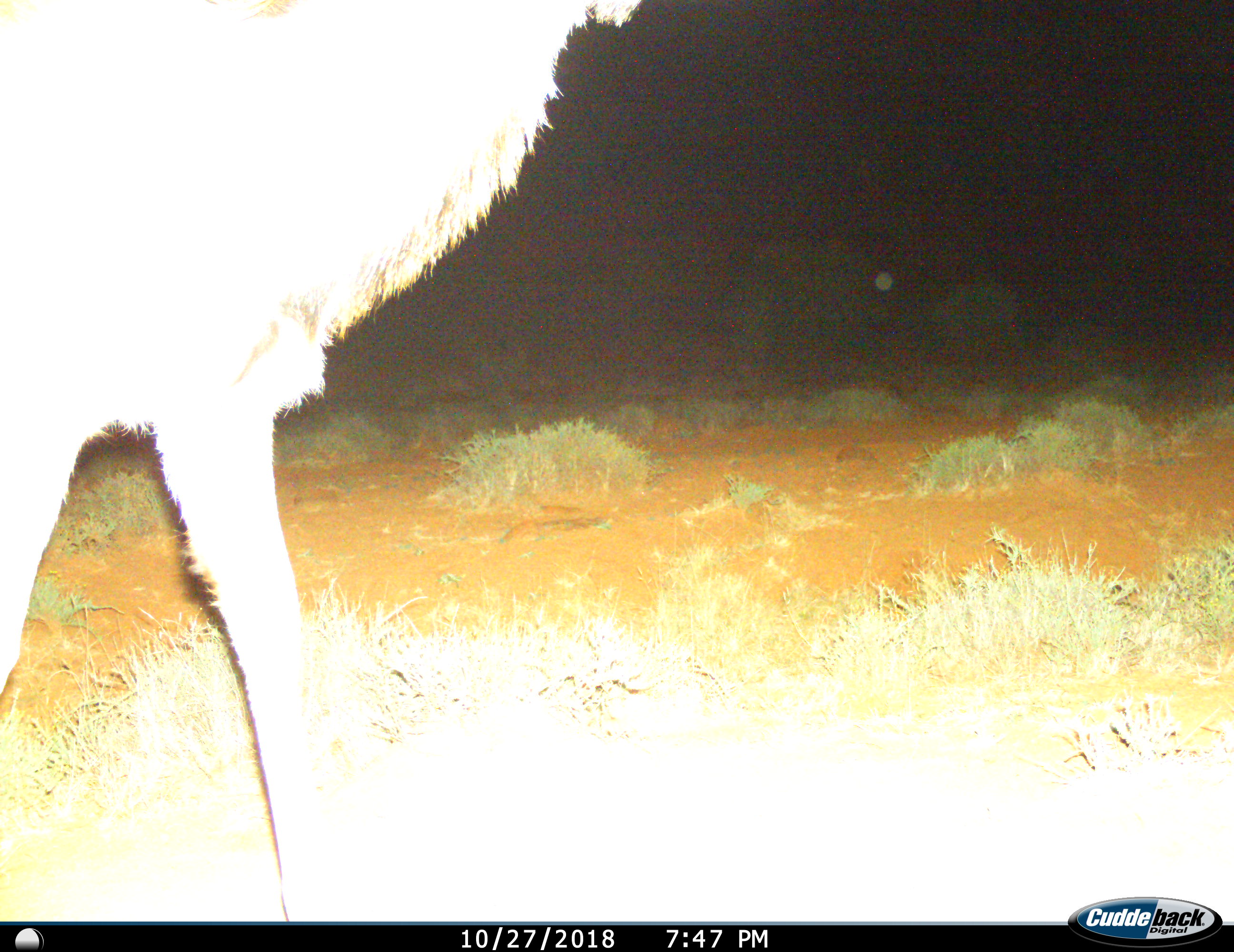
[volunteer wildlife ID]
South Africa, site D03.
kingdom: Animalia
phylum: Chordata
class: Mammalia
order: Artiodactyla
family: Bovidae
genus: Tragelaphus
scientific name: Tragelaphus strepsiceros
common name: greater kudu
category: kudu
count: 1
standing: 25%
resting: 0%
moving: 75%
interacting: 0%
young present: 0%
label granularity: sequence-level